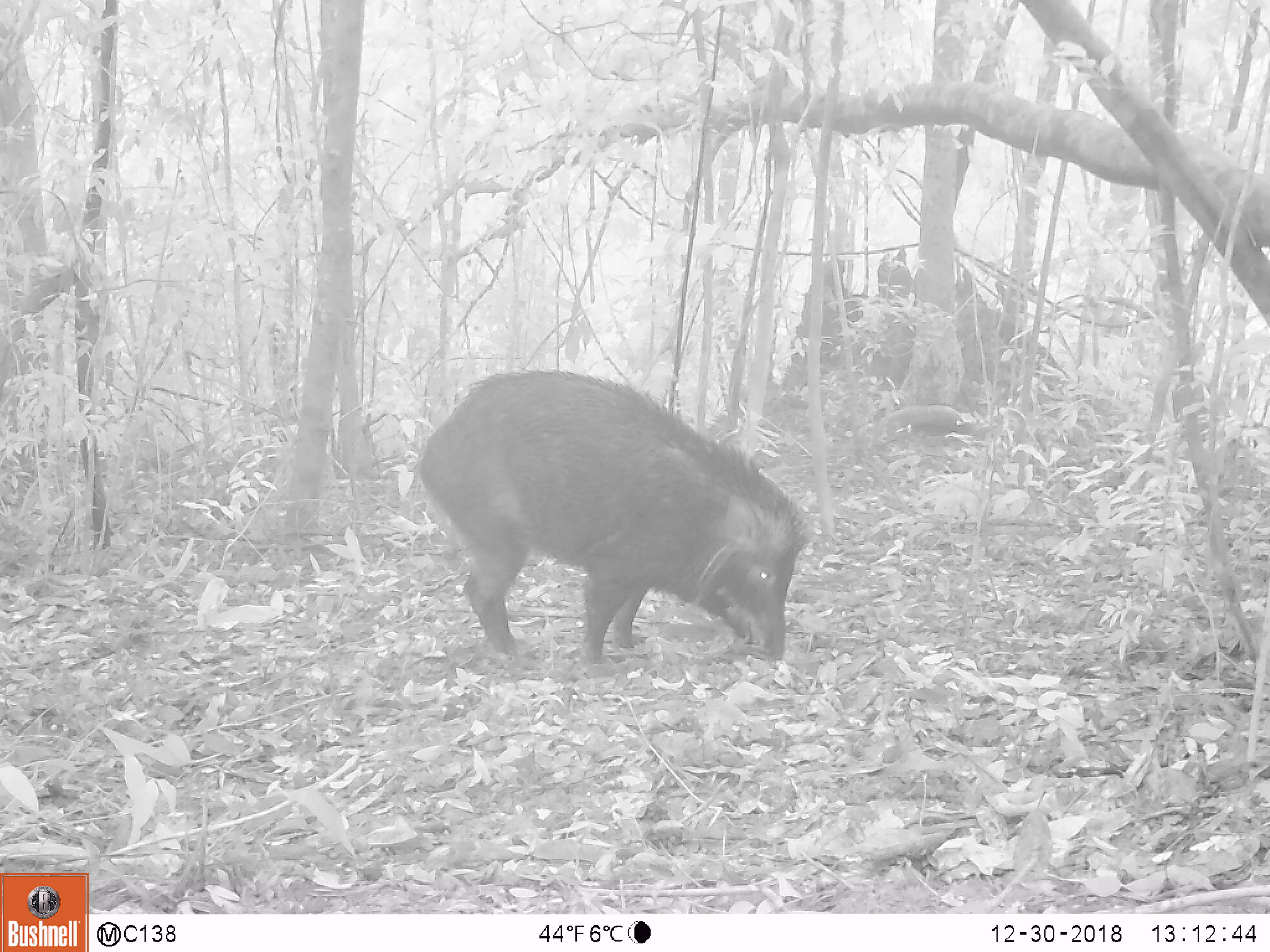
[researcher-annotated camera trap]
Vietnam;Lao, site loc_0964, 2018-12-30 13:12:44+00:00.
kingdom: Animalia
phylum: Chordata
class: Mammalia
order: Artiodactyla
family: Suidae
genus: Sus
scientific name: Sus scrofa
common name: eurasian wild pig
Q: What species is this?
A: Eurasian wild pig (Sus scrofa).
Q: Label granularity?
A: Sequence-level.